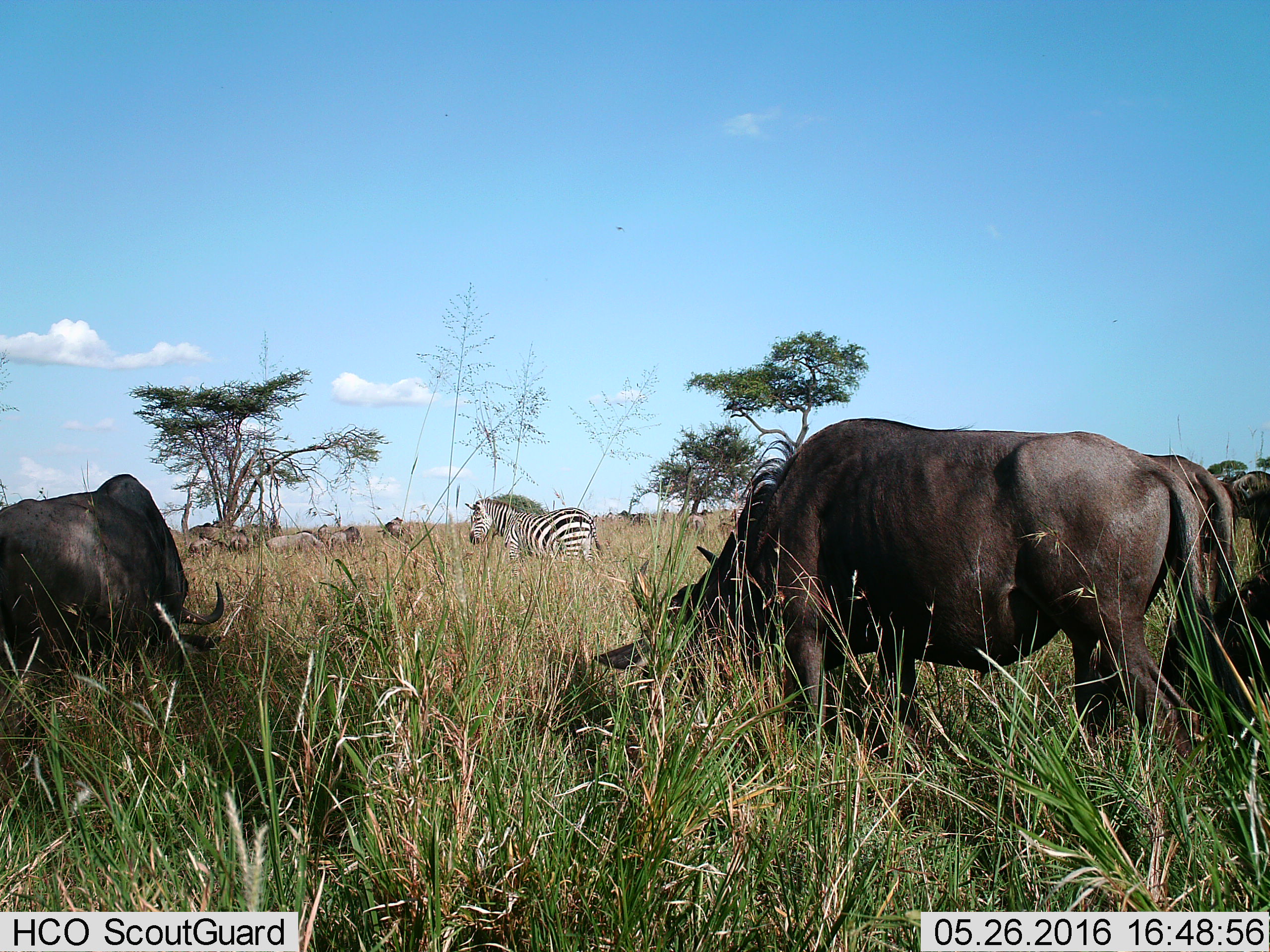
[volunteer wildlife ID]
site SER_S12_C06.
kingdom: Animalia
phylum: Chordata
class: Mammalia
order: Artiodactyla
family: Bovidae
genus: Connochaetes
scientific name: Connochaetes taurinus taurinus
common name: blue wildebeest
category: wildebeestblue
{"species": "wildebeestblue (blue wildebeest) (Connochaetes taurinus taurinus)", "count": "11-50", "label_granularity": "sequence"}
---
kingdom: Animalia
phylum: Chordata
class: Mammalia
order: Perissodactyla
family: Equidae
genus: Equus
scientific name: Equus quagga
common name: plains zebra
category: zebraplains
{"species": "zebraplains (plains zebra) (Equus quagga)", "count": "1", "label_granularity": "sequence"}